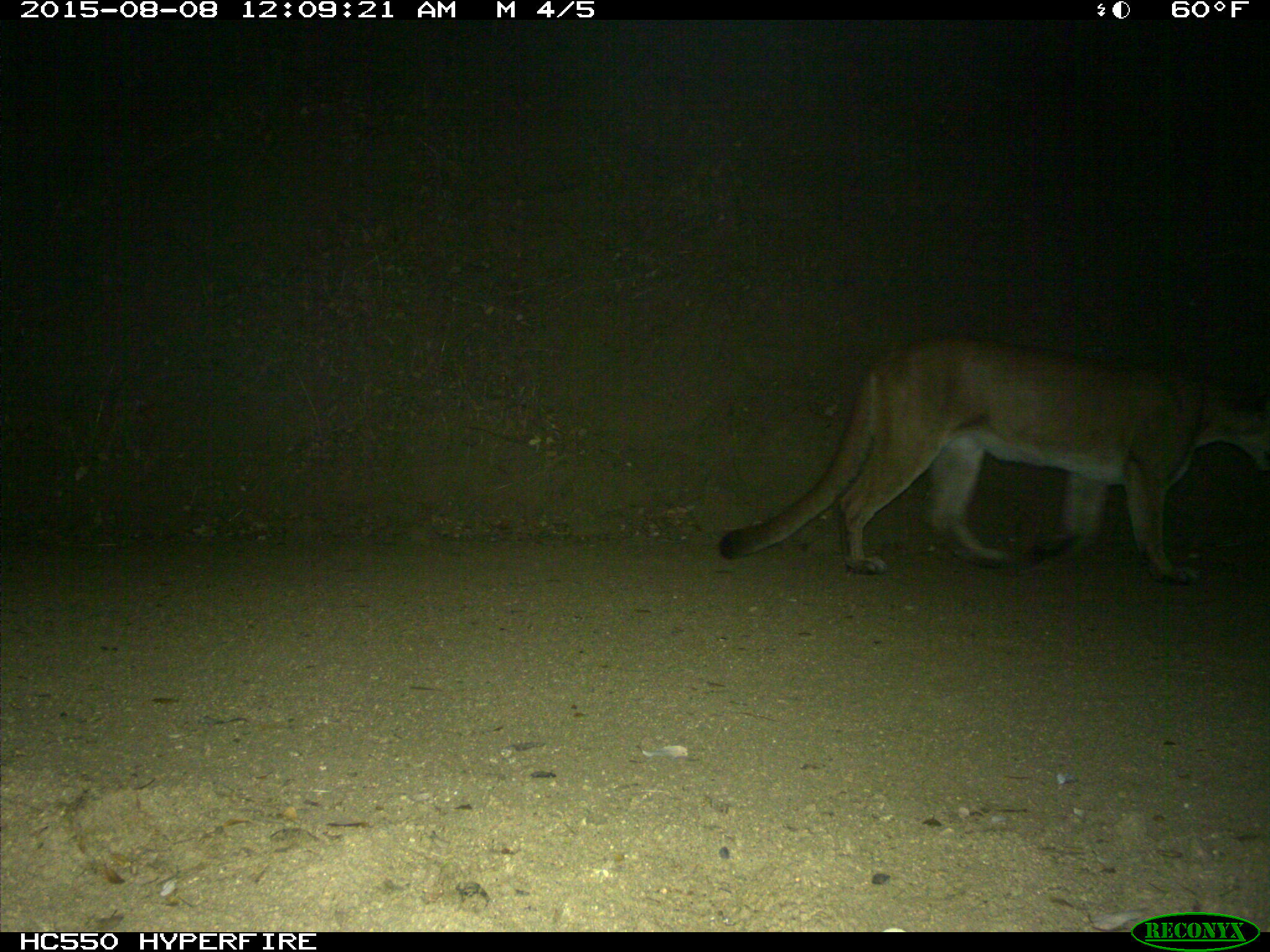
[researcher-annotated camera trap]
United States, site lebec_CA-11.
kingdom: Animalia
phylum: Chordata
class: Mammalia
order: Carnivora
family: Felidae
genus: Puma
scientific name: Puma concolor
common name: mountain lion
Puma concolor (mountain lion).